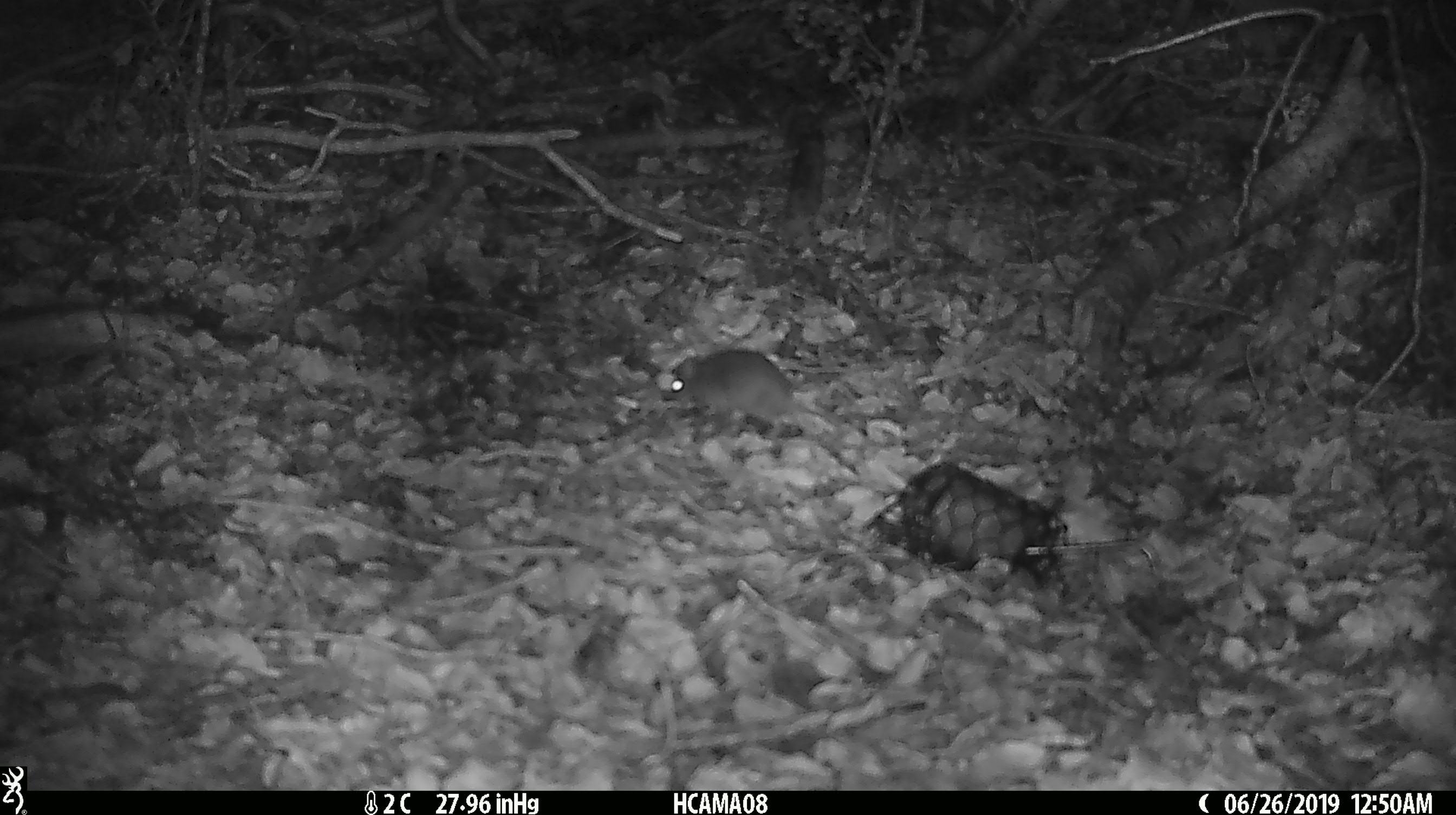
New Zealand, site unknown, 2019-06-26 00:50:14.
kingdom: Animalia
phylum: Chordata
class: Mammalia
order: Rodentia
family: Muridae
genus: Mus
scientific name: Mus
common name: mouse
Mouse (Mus).